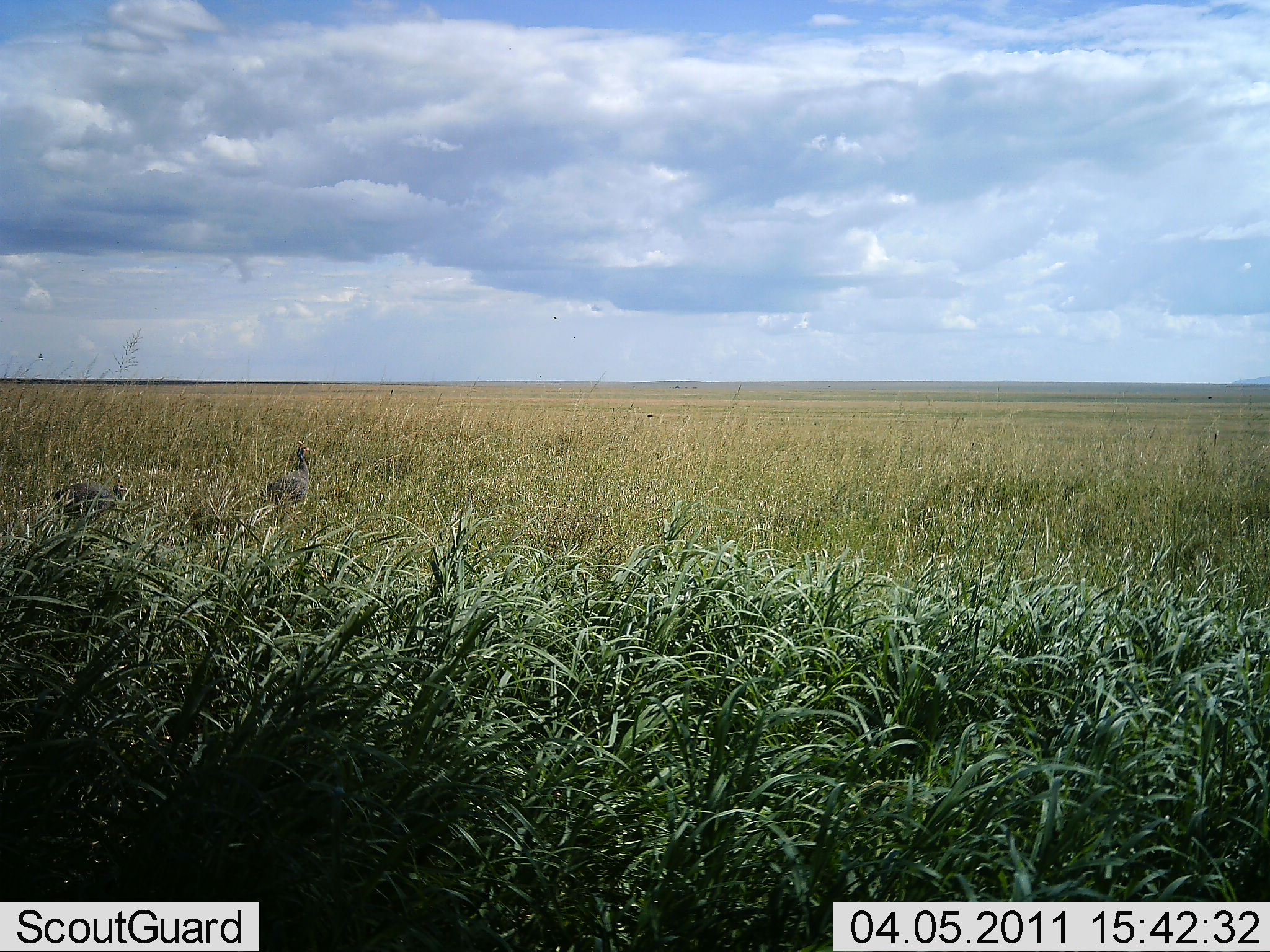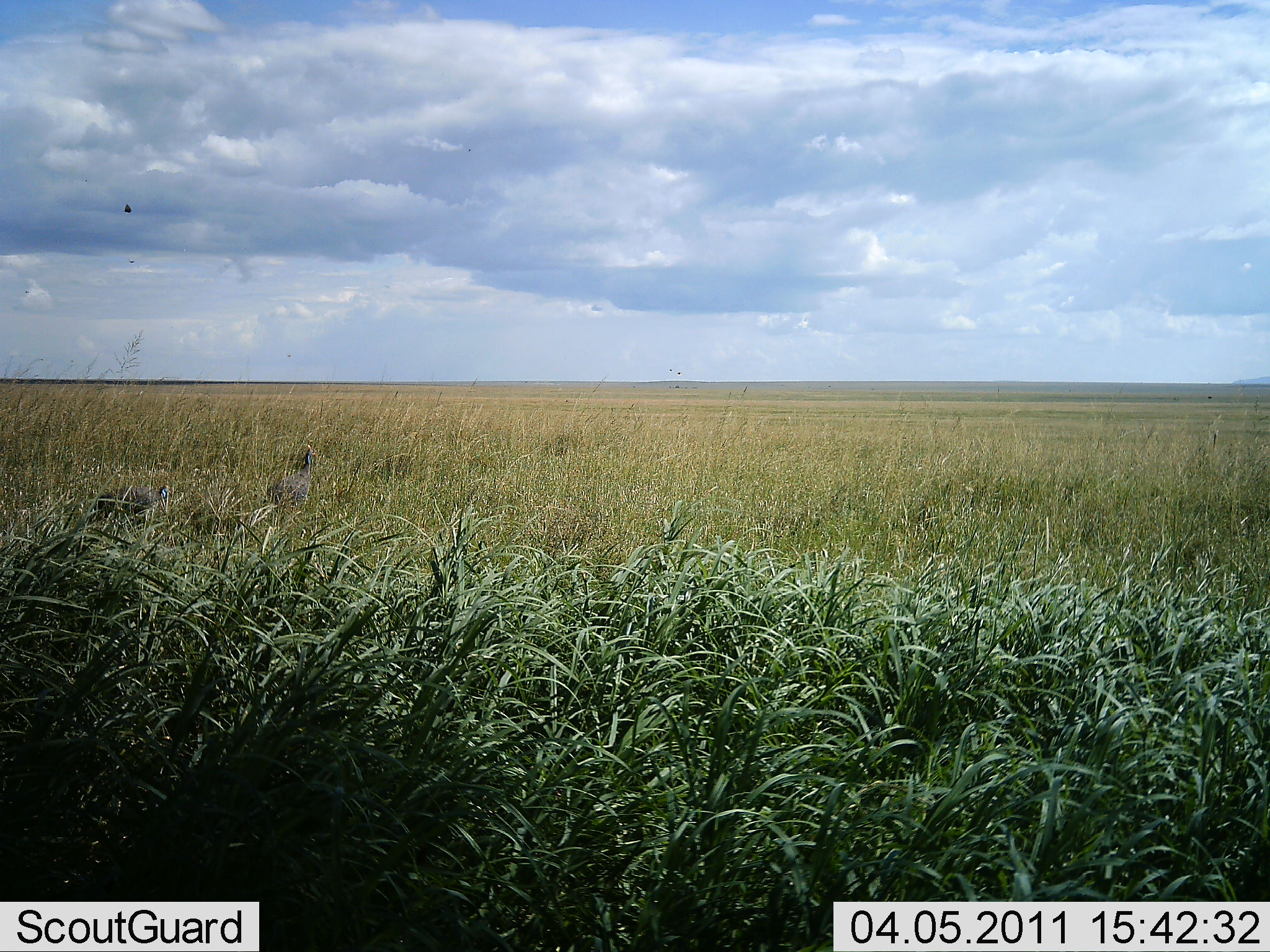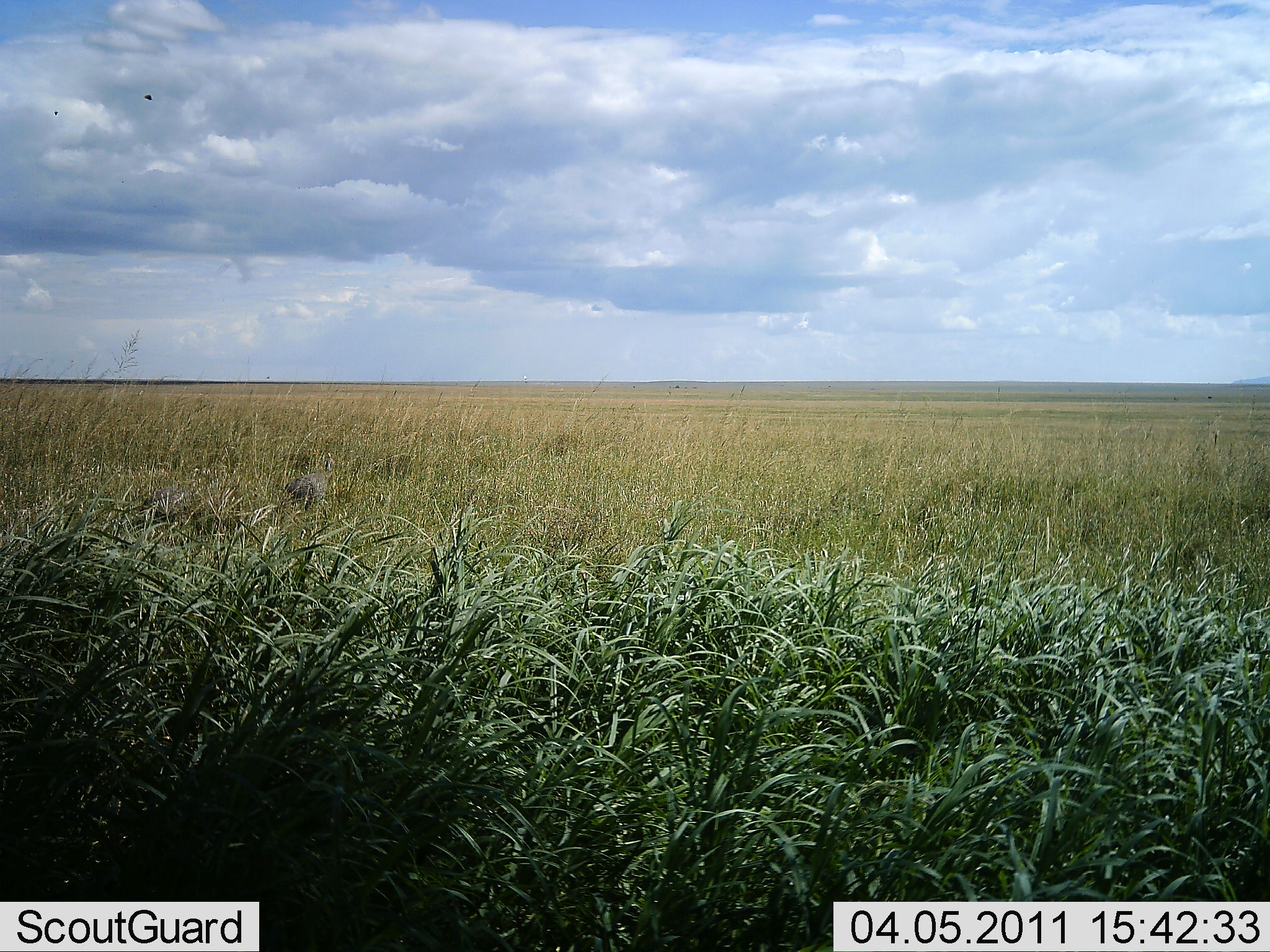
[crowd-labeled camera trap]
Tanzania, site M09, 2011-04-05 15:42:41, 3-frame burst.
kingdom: Animalia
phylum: Chordata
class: Aves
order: Galliformes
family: Numididae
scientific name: Numididae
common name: guinea fowl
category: guineafowl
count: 2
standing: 10%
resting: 0%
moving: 80%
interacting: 0%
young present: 0%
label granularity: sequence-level